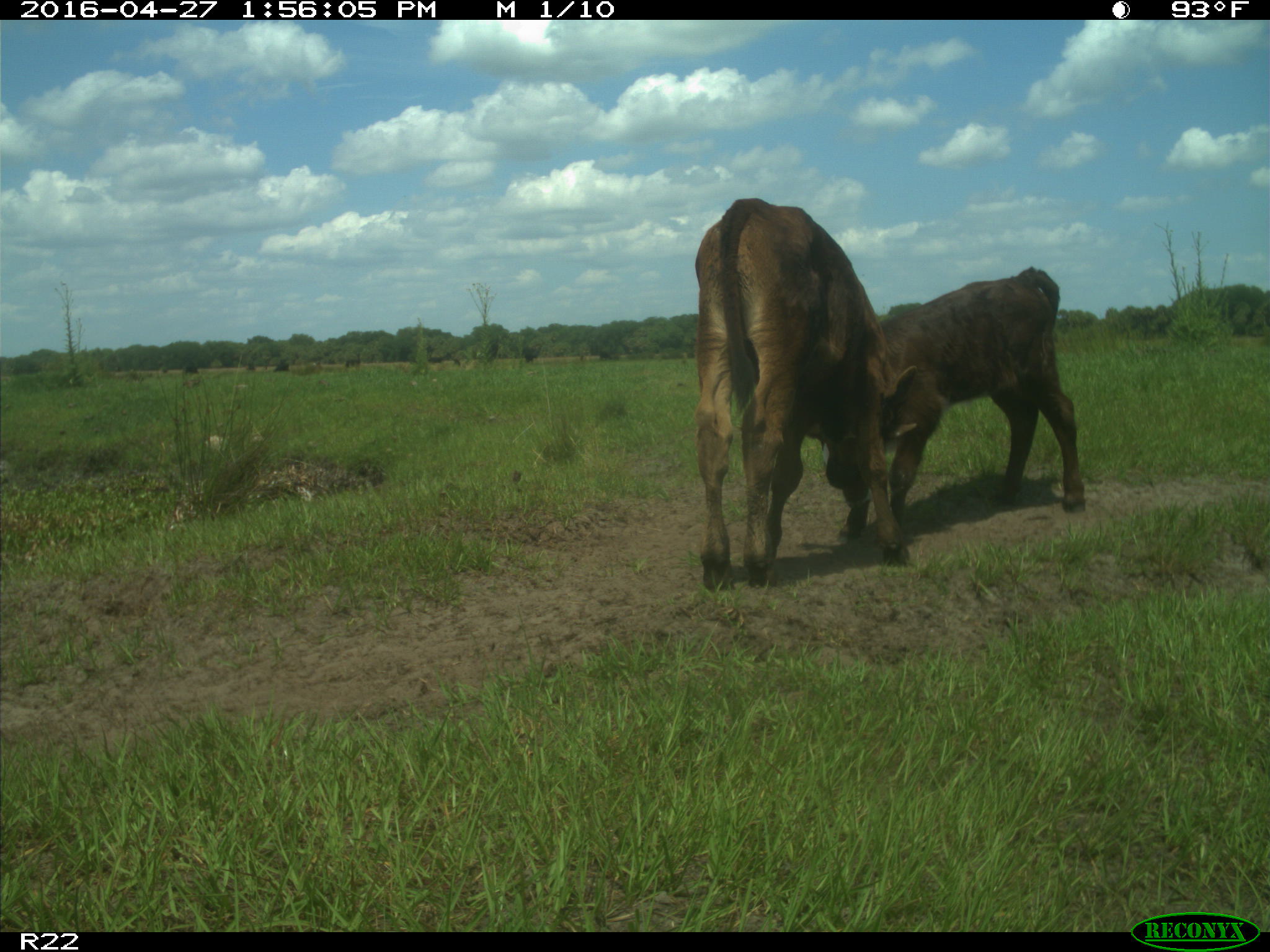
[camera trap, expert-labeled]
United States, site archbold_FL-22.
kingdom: Animalia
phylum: Chordata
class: Mammalia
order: Artiodactyla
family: Bovidae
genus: Bos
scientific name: Bos taurus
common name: domestic cow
Bos taurus (domestic cow).